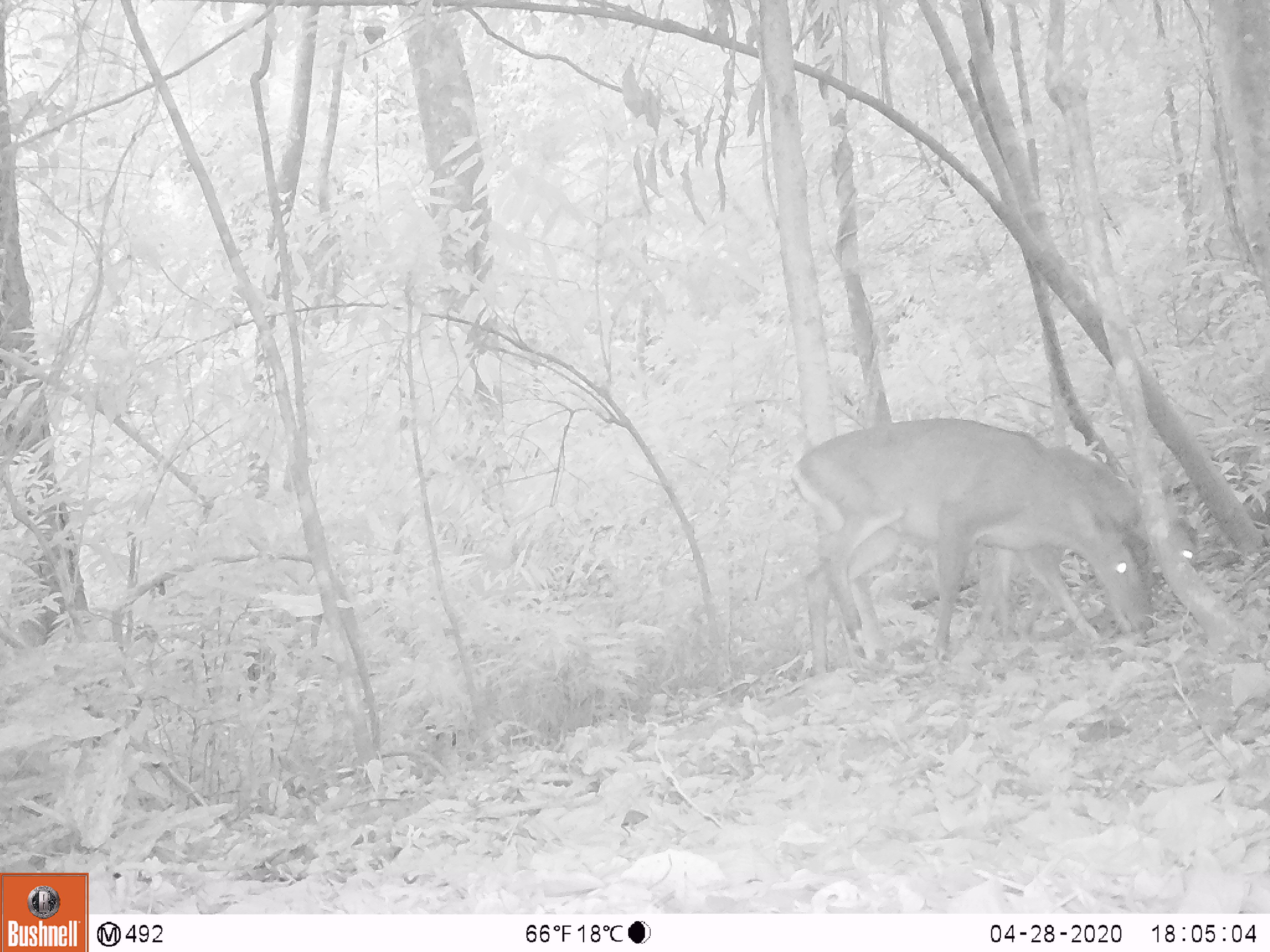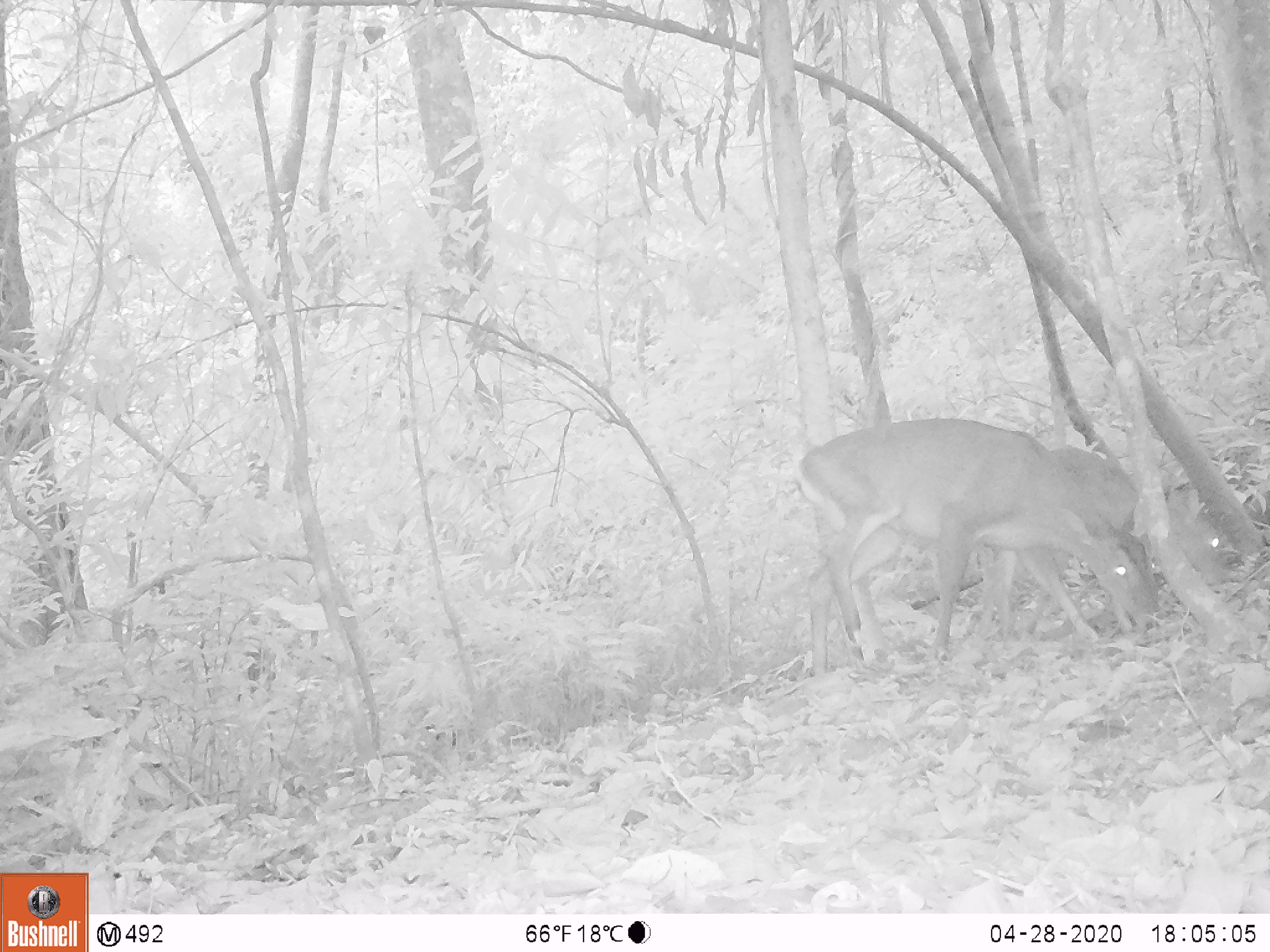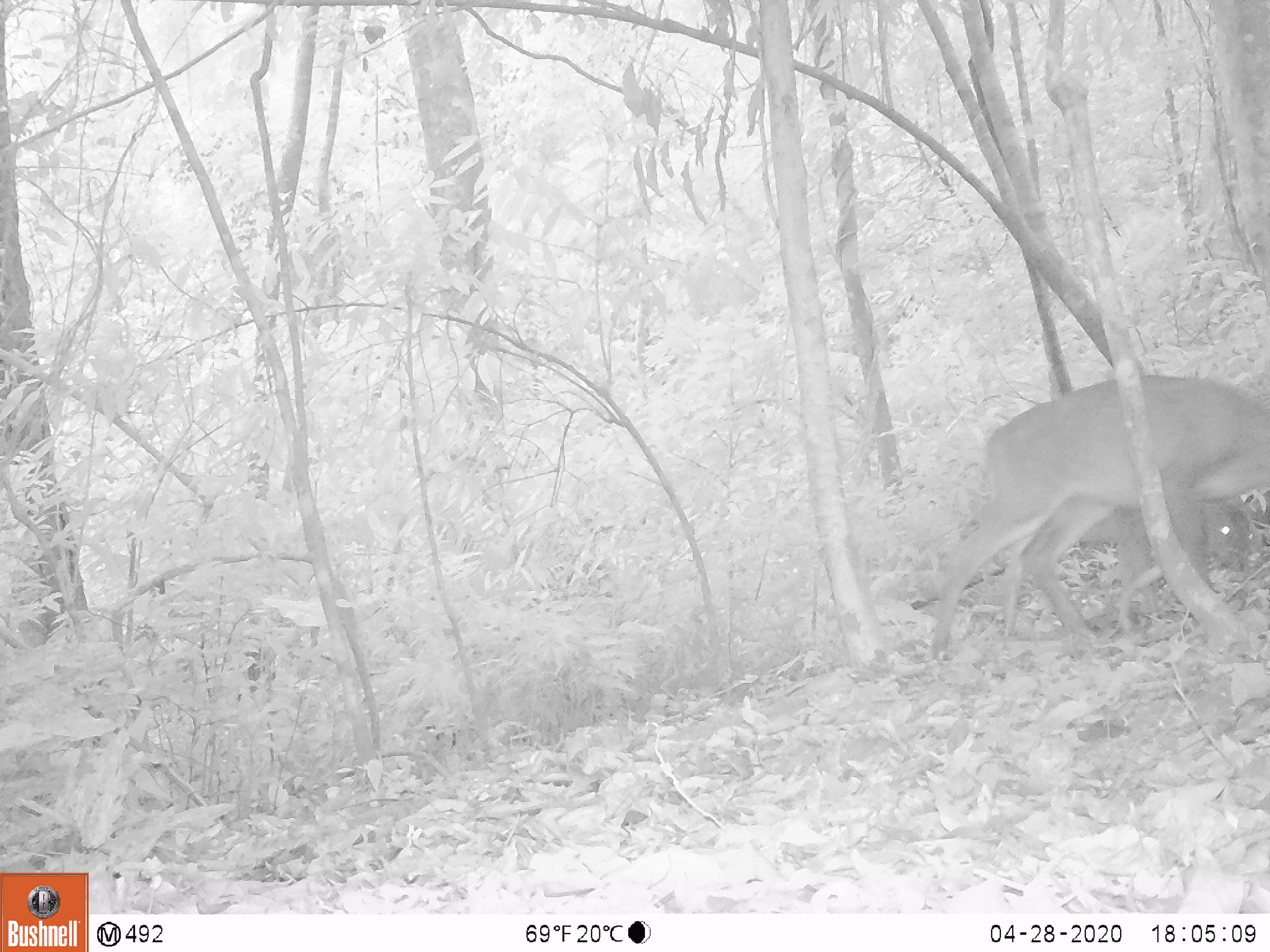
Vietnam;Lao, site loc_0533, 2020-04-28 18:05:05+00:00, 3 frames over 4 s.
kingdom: Animalia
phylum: Chordata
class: Mammalia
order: Artiodactyla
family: Cervidae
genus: Muntiacus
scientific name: Muntiacus vuquangensis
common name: large-antlered muntjac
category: large antlered muntjac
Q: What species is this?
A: Large antlered muntjac (large-antlered muntjac) (Muntiacus vuquangensis).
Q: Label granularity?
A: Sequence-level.